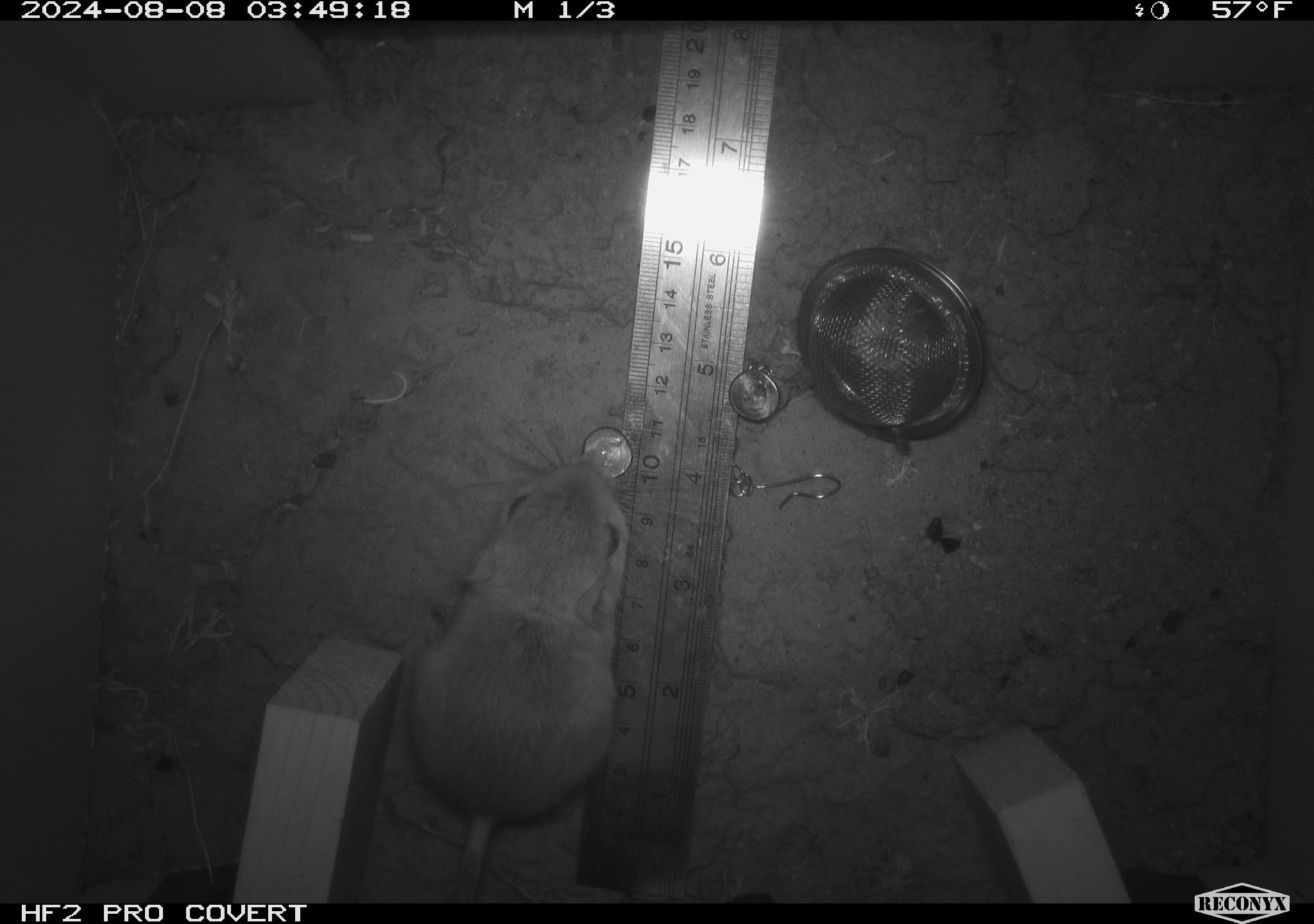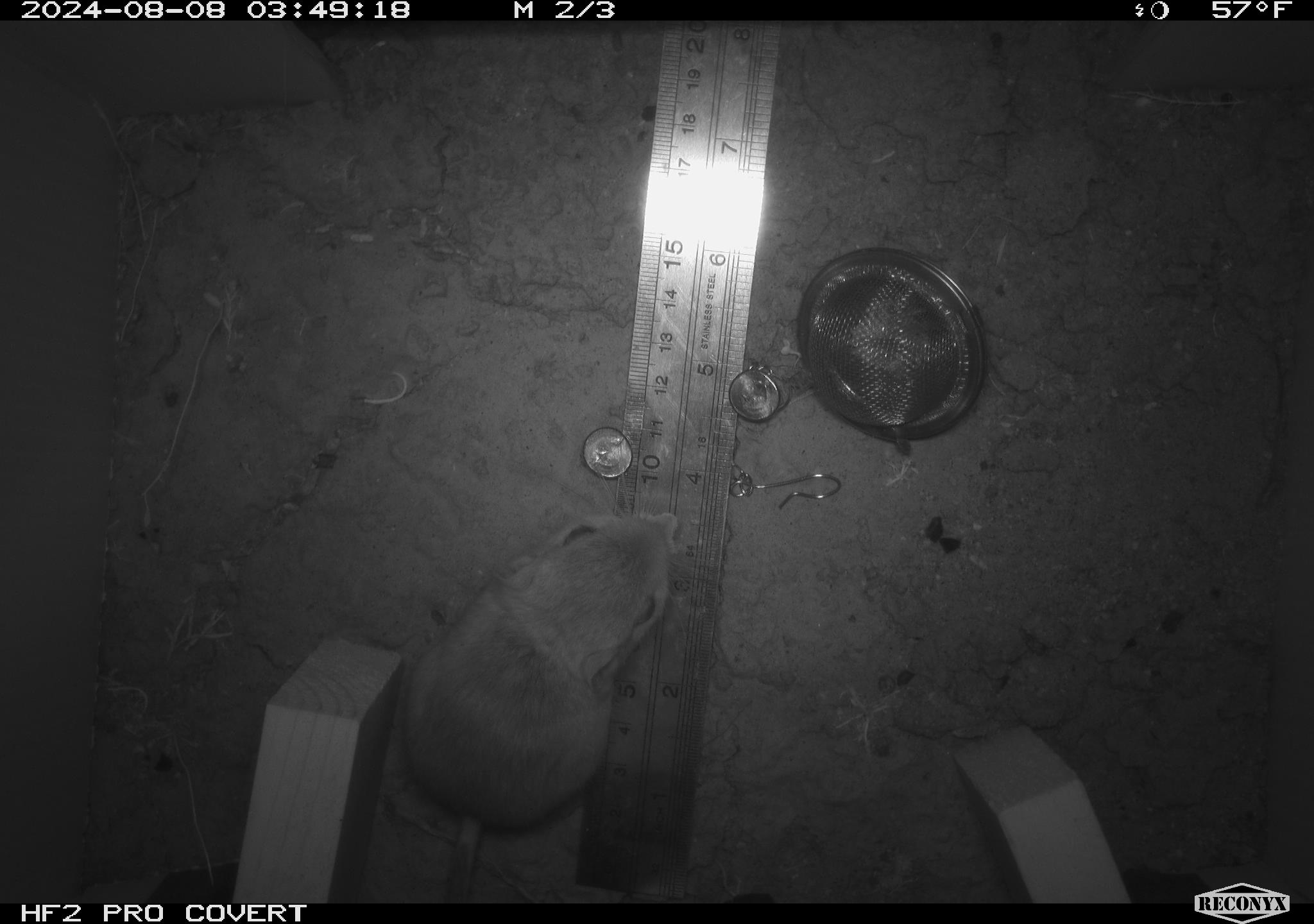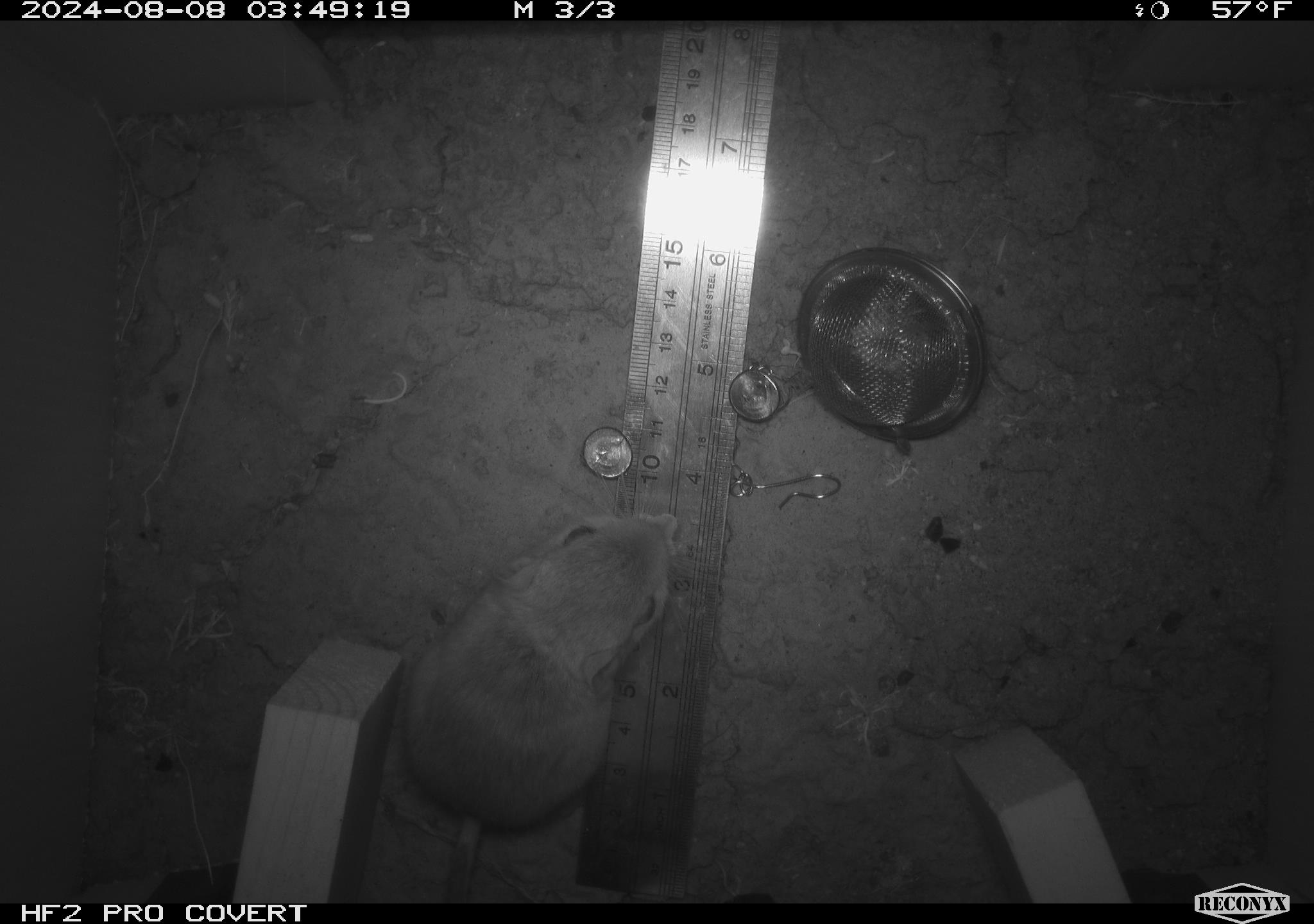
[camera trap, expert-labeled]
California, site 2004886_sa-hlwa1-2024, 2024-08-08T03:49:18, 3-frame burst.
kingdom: Animalia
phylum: Chordata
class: Mammalia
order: Rodentia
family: Heteromyidae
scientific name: Heteromyidae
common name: kangaroo rats and pocket mice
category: heteromyidae family